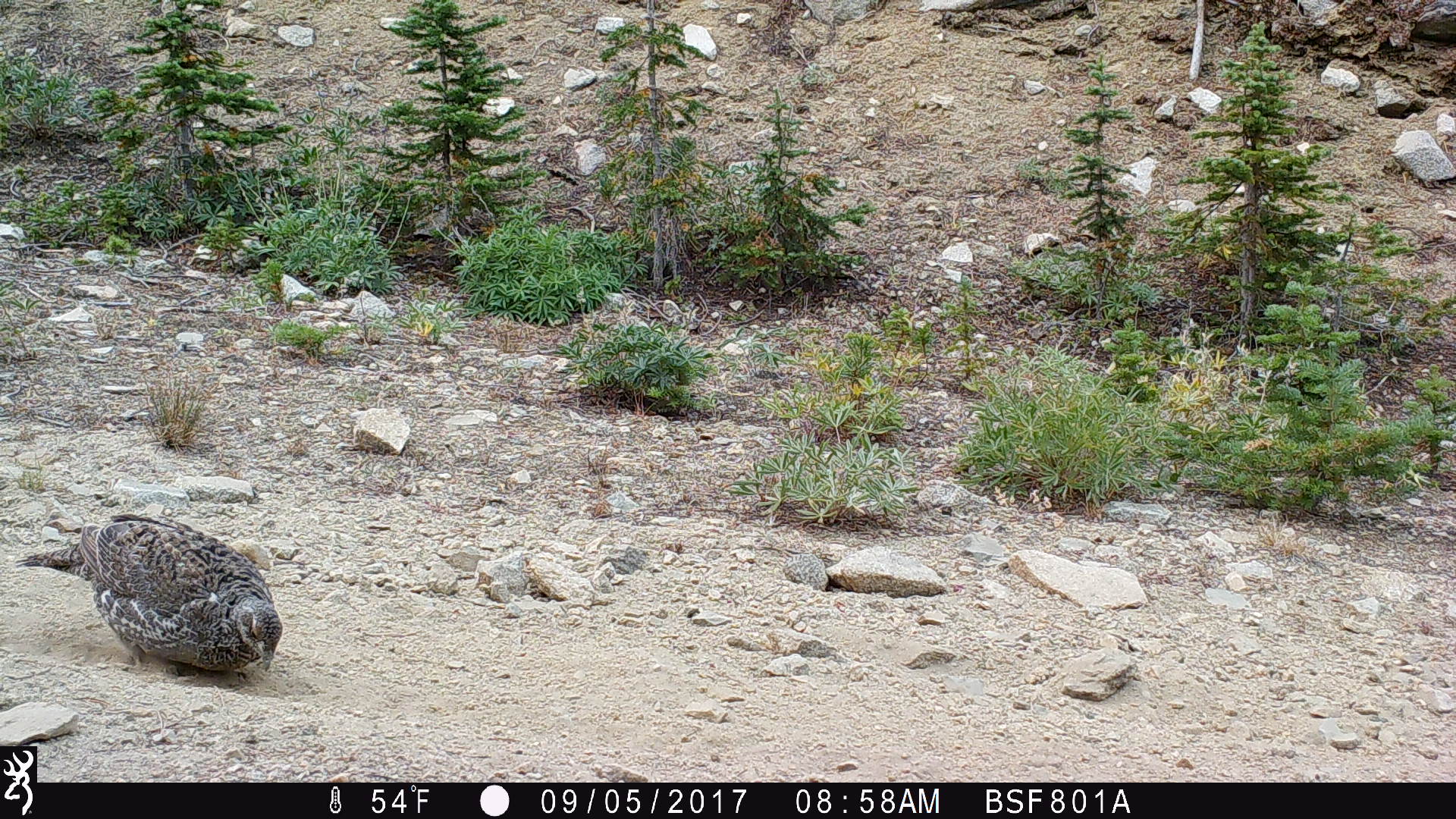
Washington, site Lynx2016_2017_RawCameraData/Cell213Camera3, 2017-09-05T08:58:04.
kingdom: Animalia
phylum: Chordata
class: Aves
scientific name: Aves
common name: birds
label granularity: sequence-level